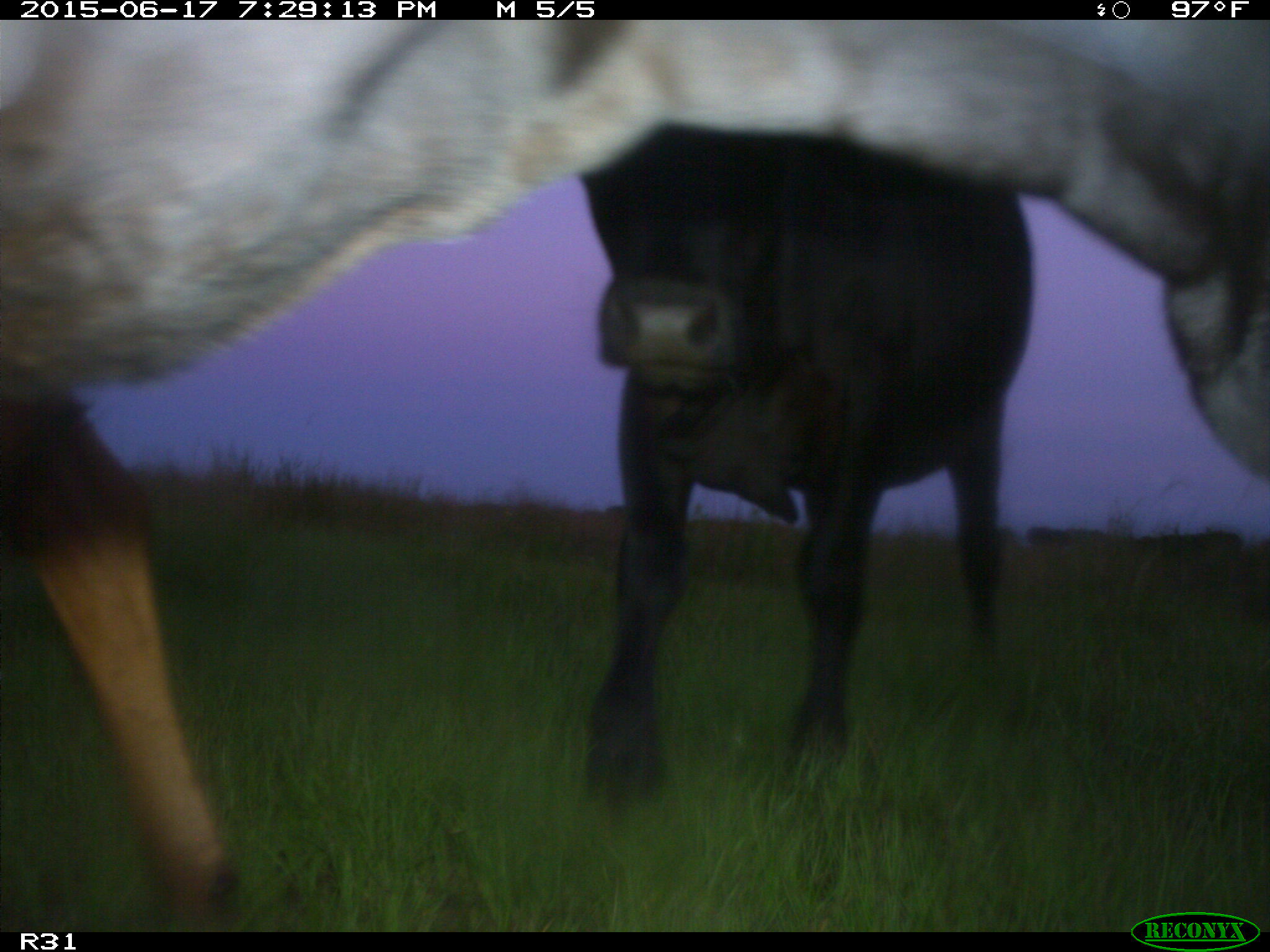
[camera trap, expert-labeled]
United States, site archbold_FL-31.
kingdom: Animalia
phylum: Chordata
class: Mammalia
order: Artiodactyla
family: Bovidae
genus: Bos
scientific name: Bos taurus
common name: domestic cow